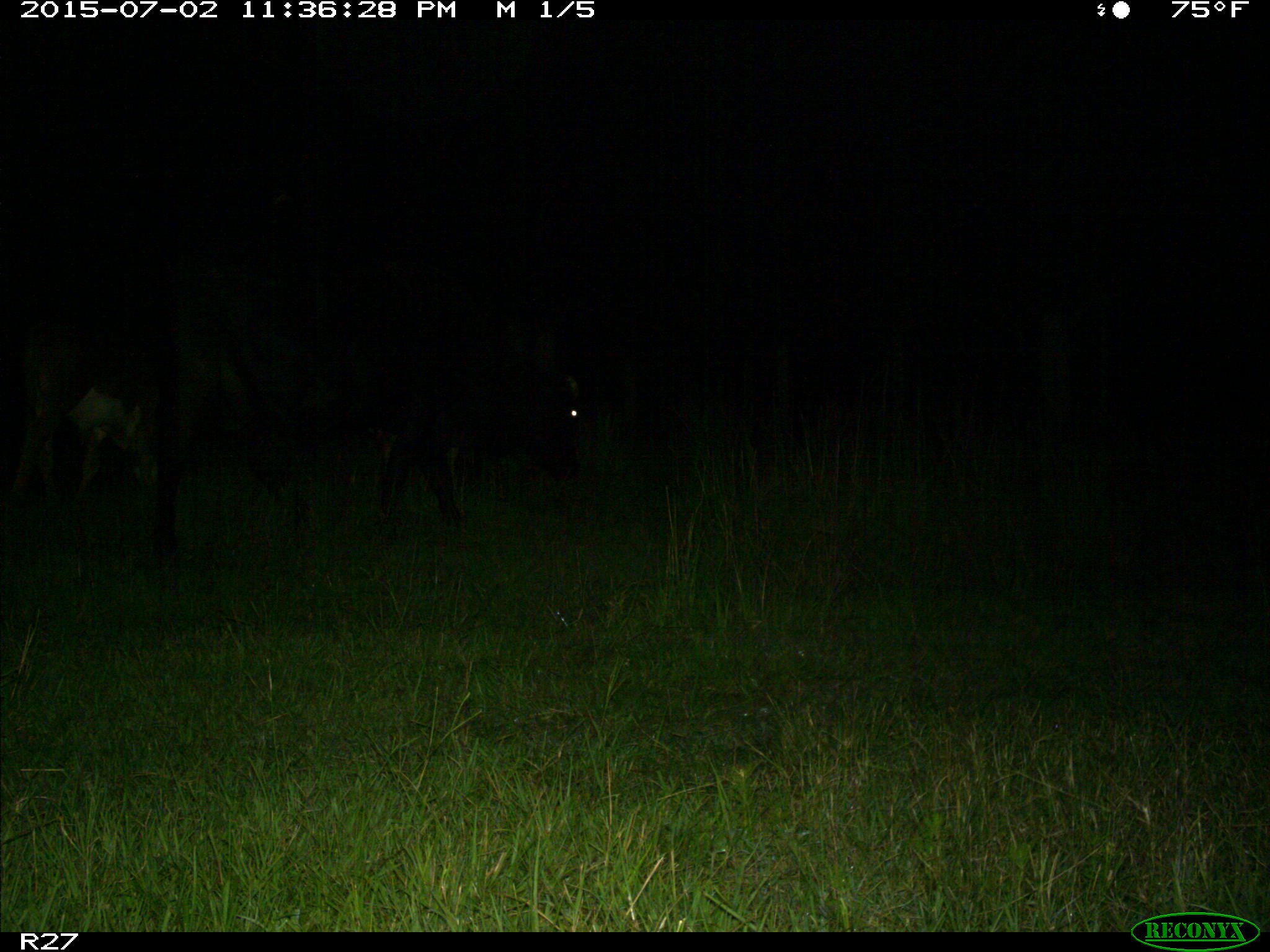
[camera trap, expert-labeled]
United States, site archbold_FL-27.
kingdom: Animalia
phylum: Chordata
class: Mammalia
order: Artiodactyla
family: Bovidae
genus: Bos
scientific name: Bos taurus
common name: domestic cow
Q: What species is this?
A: Bos taurus (domestic cow).